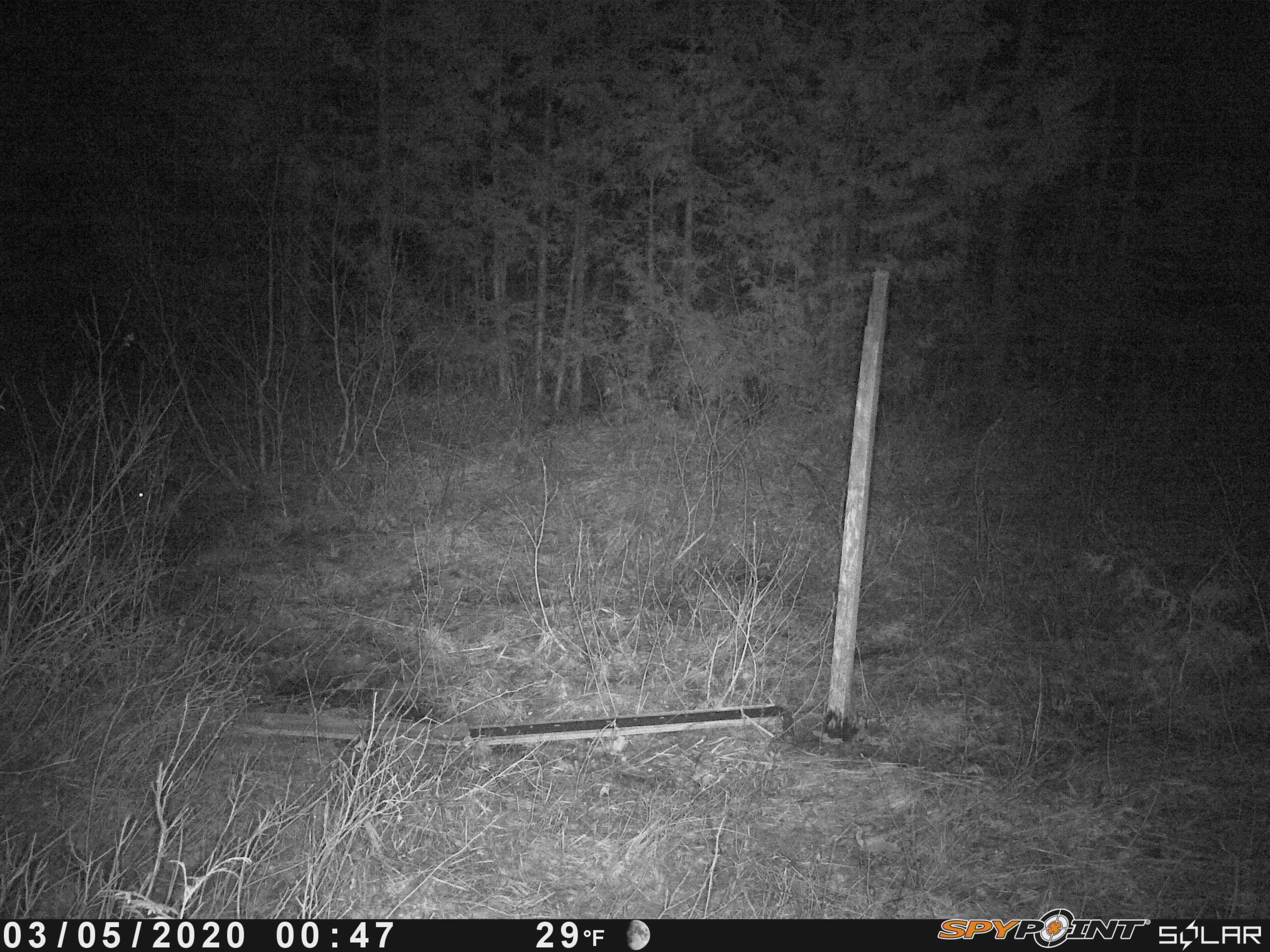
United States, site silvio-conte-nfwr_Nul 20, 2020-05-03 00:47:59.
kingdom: Animalia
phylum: Chordata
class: Mammalia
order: Lagomorpha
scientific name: Lagomorpha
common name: rabbit or hare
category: rabbit or hare sp.